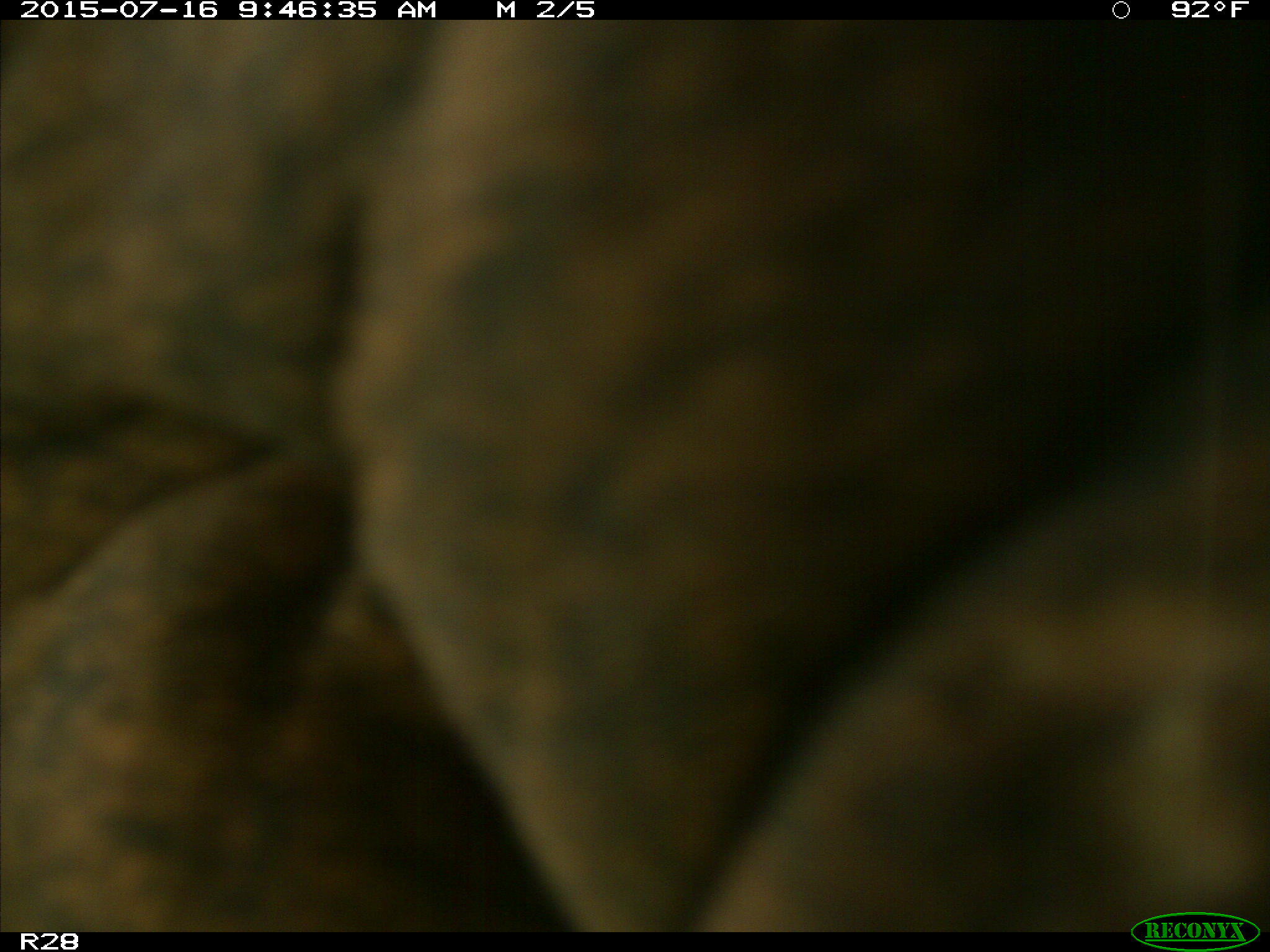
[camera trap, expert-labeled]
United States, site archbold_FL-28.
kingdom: Animalia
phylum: Chordata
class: Mammalia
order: Artiodactyla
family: Bovidae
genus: Bos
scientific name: Bos taurus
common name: domestic cow